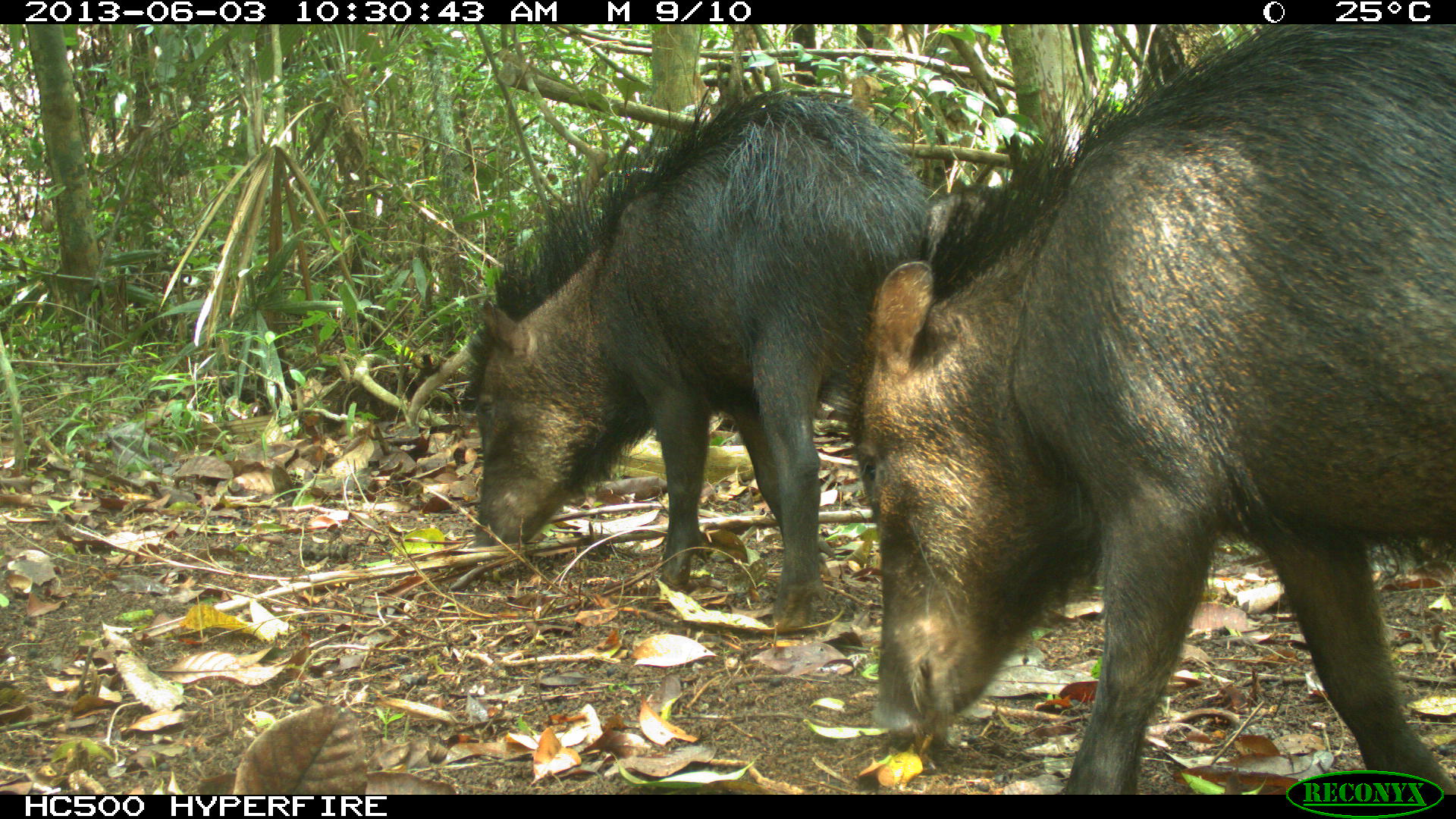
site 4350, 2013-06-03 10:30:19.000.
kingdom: Animalia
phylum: Chordata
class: Mammalia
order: Artiodactyla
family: Tayassuidae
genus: Tayassu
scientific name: Tayassu pecari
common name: white-lipped peccary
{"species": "Tayassu pecari (white-lipped peccary)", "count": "6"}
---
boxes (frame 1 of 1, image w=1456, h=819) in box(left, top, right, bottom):
tayassu pecari: box(845, 21, 1455, 793); box(455, 85, 939, 636)